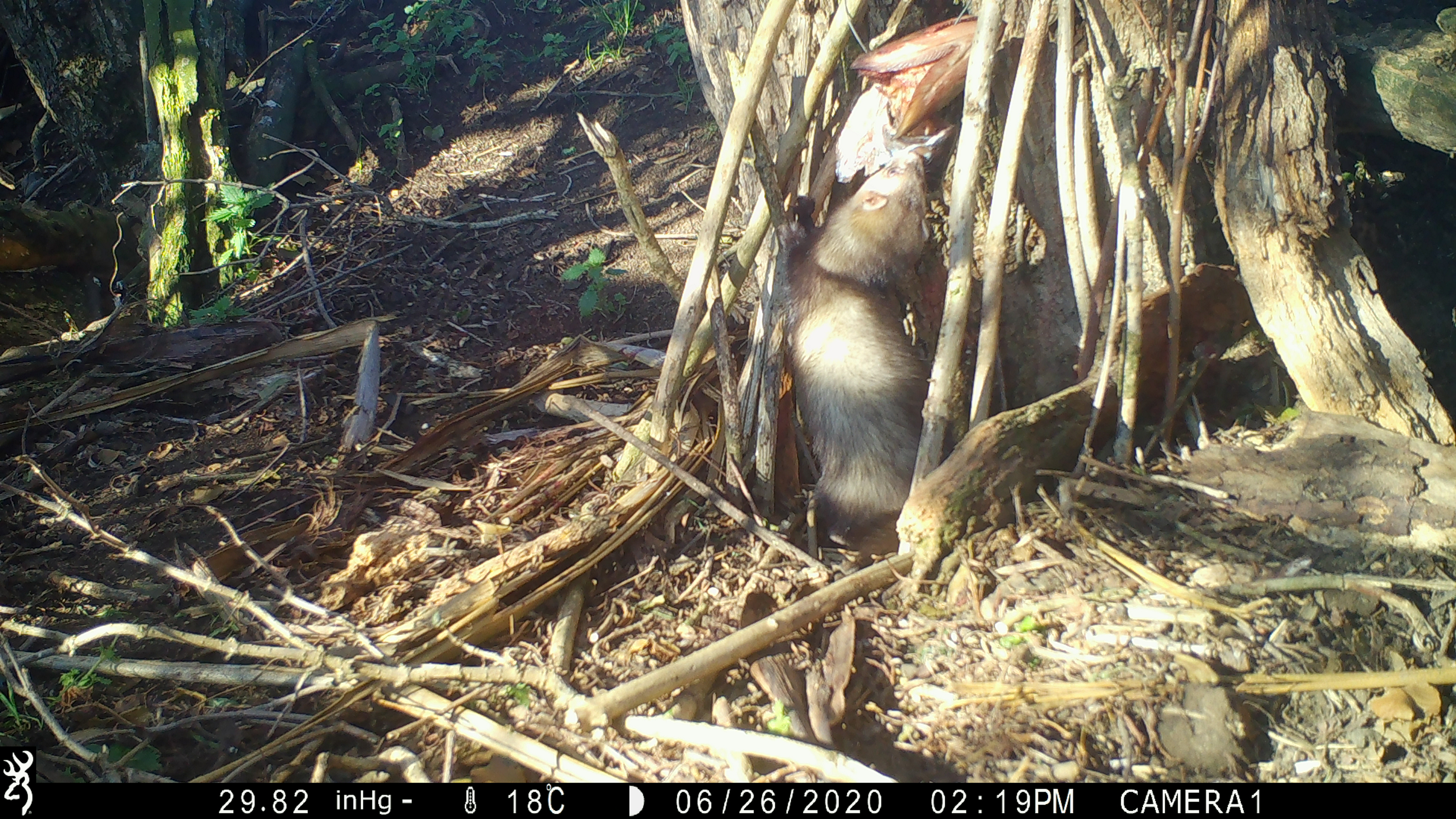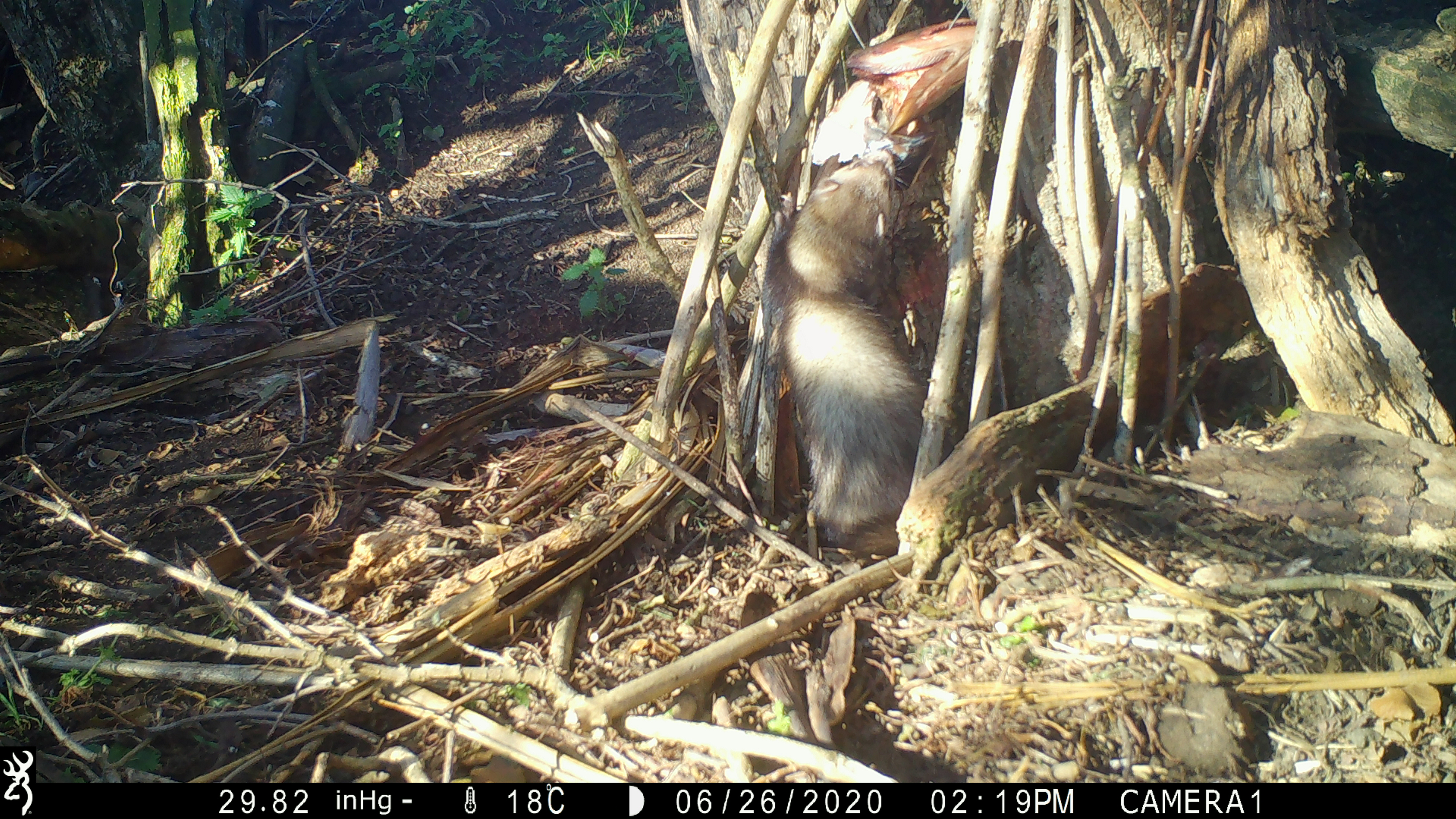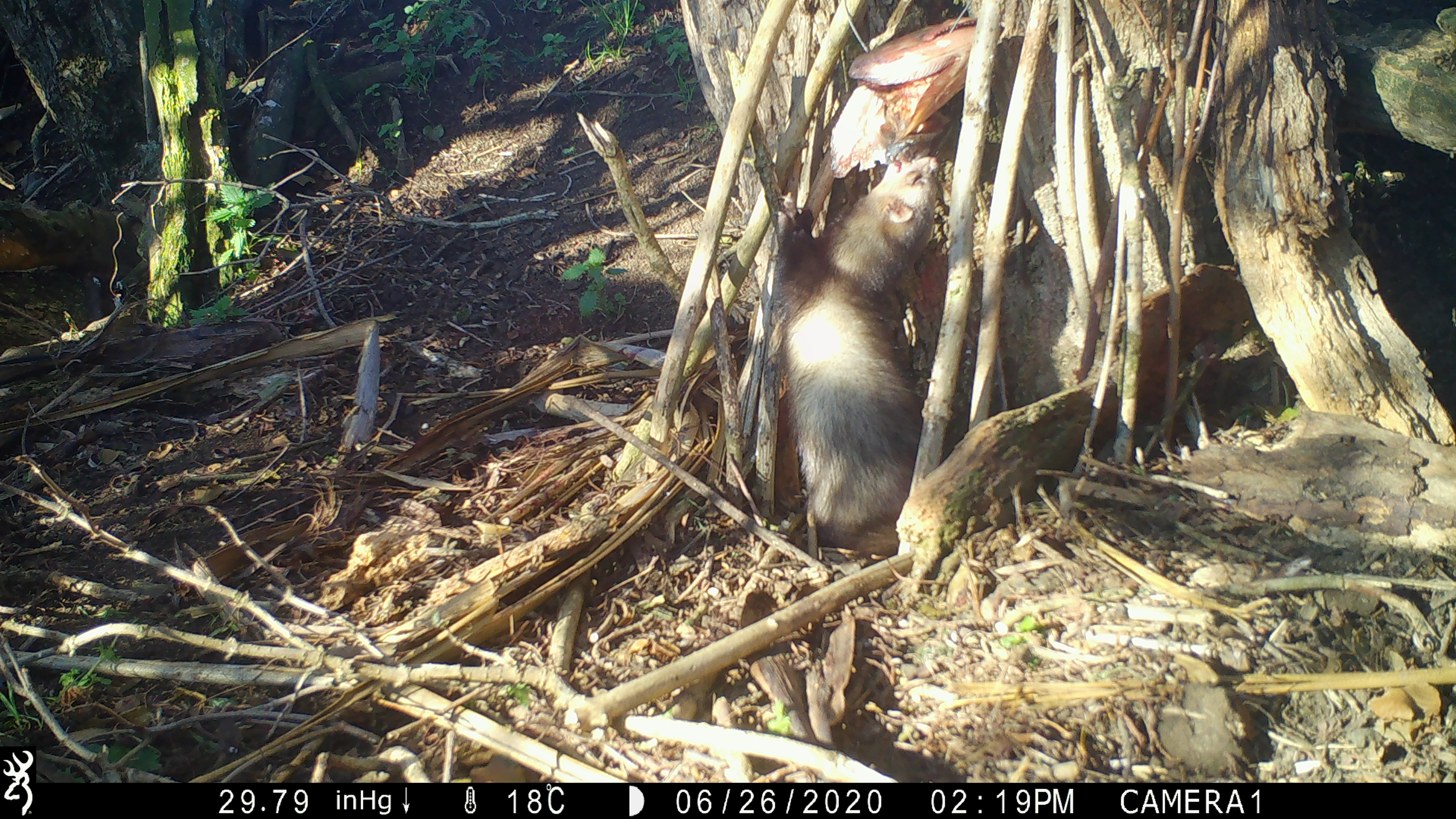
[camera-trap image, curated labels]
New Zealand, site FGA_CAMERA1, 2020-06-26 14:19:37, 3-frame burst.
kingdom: Animalia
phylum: Chordata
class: Mammalia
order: Carnivora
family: Mustelidae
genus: Mustela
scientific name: Mustela furo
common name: ferret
Ferret (Mustela furo).